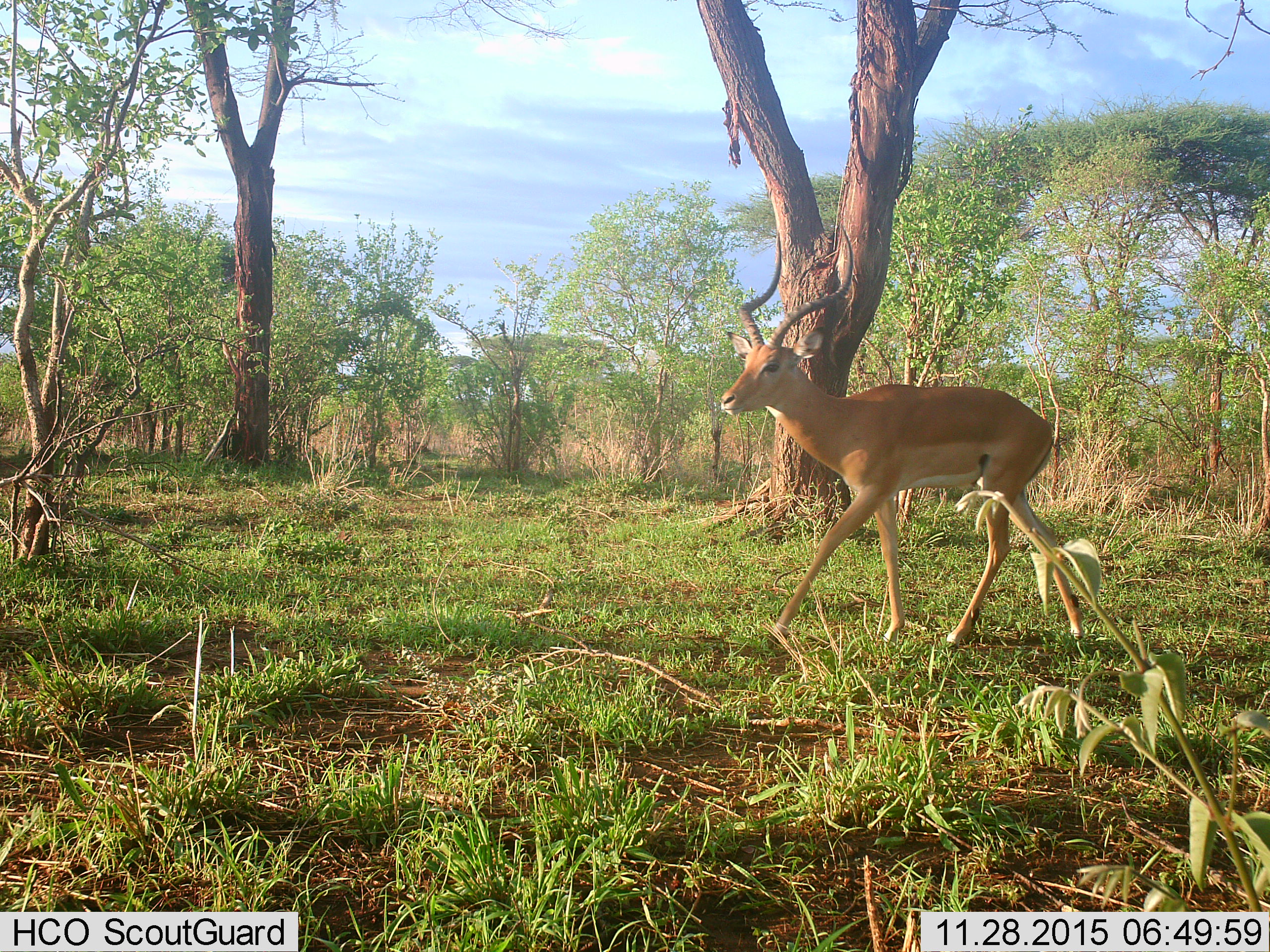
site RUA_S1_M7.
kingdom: Animalia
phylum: Chordata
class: Mammalia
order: Artiodactyla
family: Bovidae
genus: Aepyceros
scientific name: Aepyceros melampus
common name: impala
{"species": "impala (Aepyceros melampus)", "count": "1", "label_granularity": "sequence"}